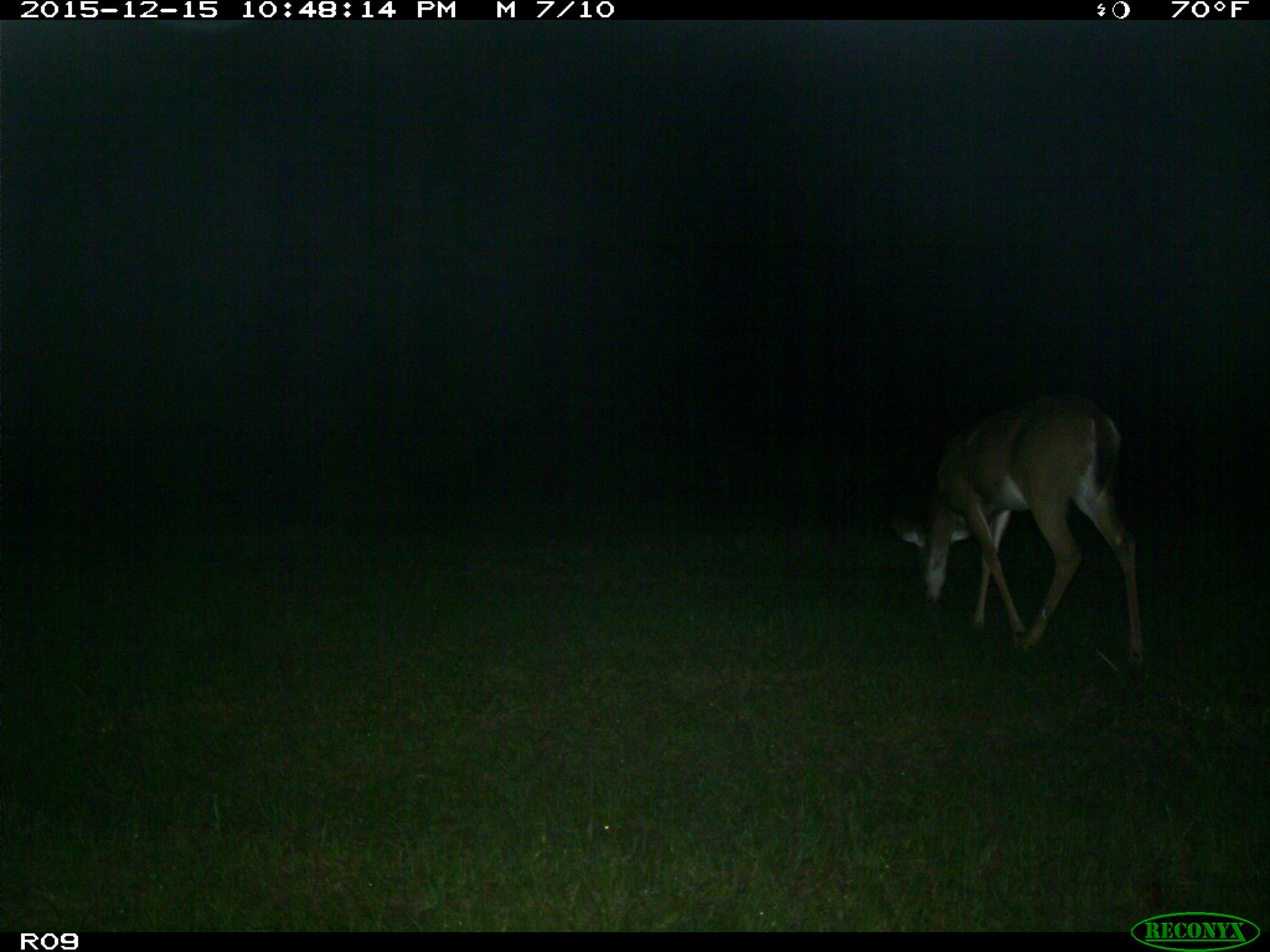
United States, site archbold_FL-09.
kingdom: Animalia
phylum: Chordata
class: Mammalia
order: Artiodactyla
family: Cervidae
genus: Odocoileus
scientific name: Odocoileus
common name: deer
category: unidentified deer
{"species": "unidentified deer (deer) (Odocoileus)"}